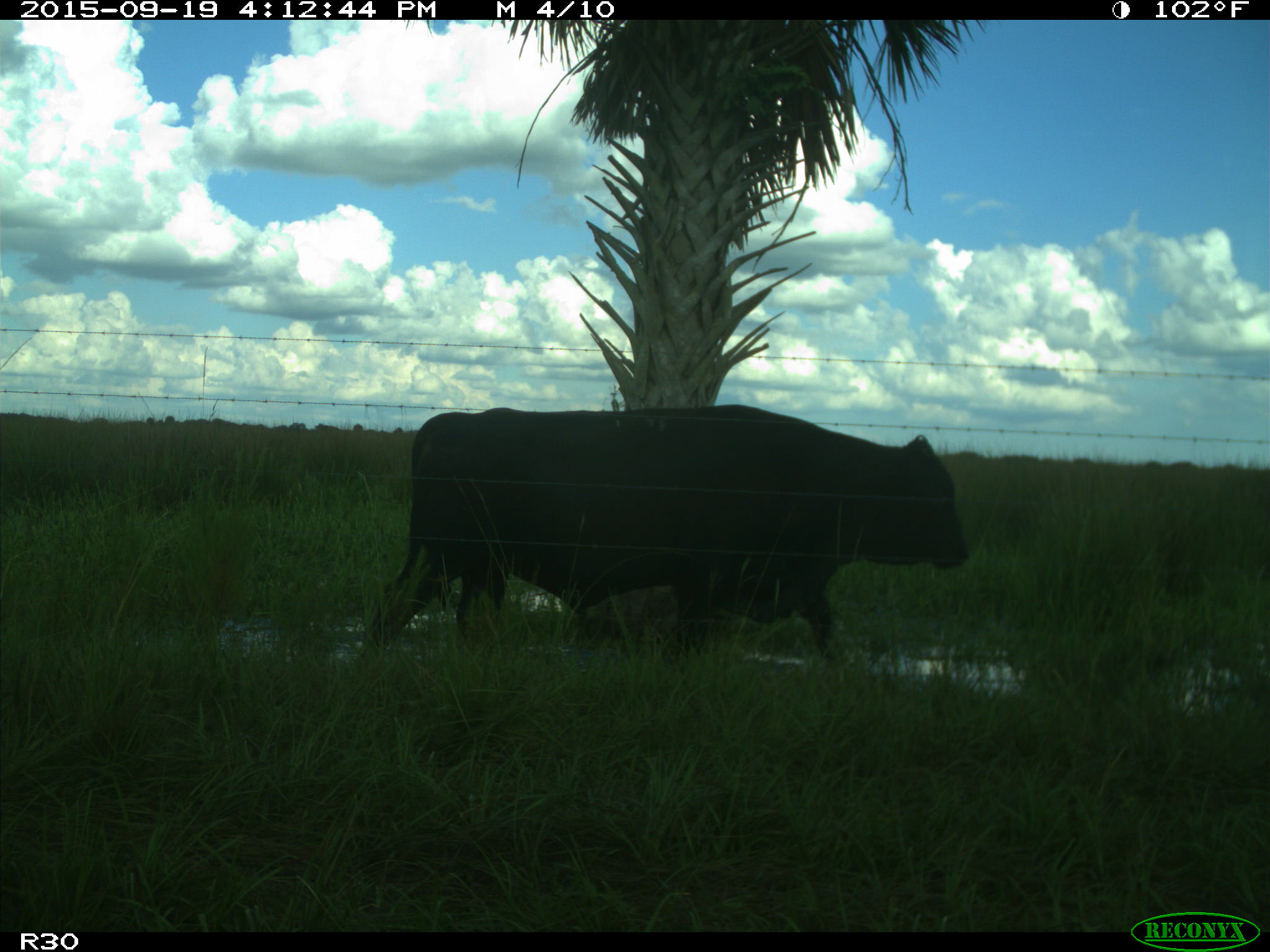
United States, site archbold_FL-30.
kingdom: Animalia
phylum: Chordata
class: Mammalia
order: Artiodactyla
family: Bovidae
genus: Bos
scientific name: Bos taurus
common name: domestic cow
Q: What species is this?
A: Bos taurus (domestic cow).